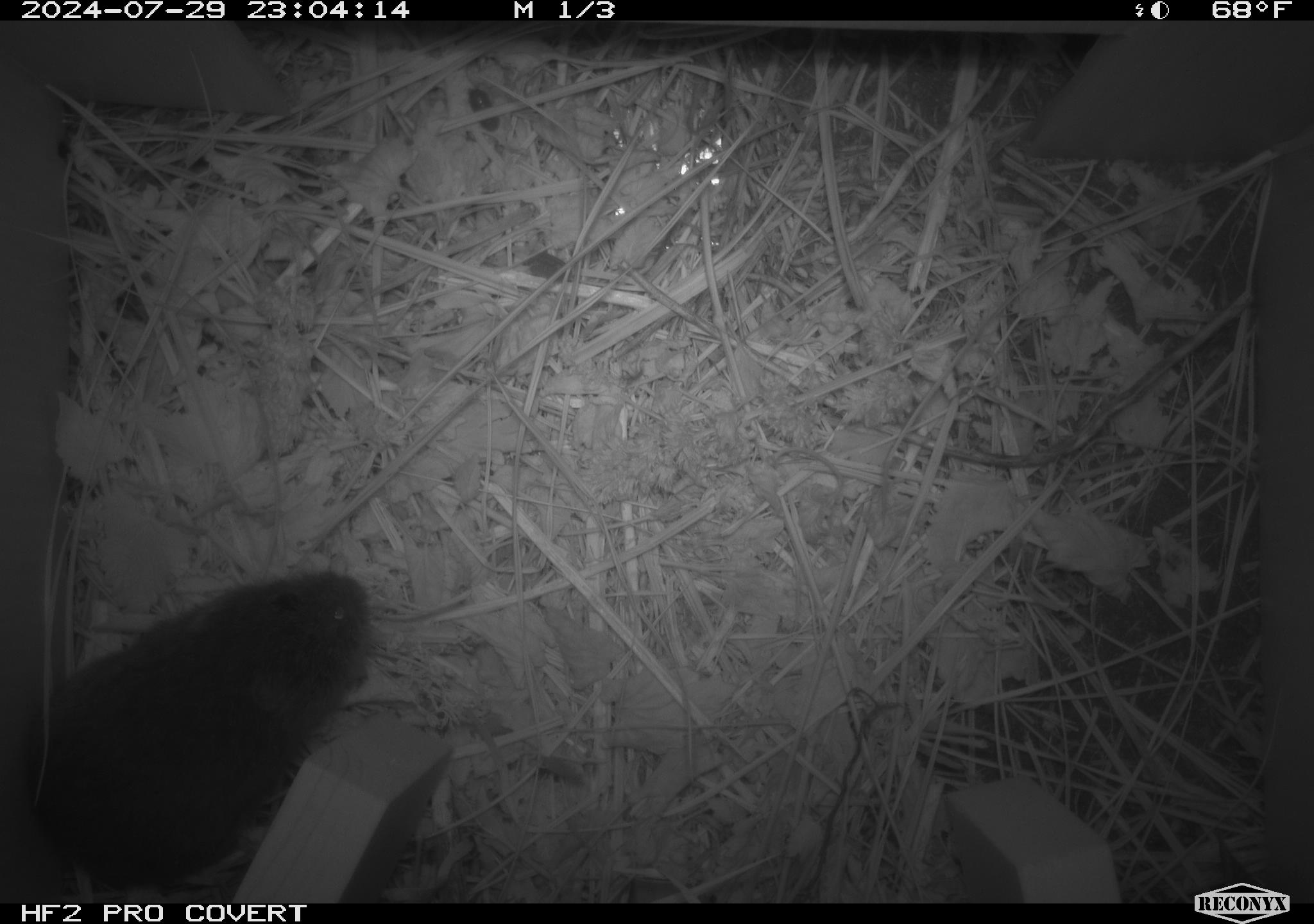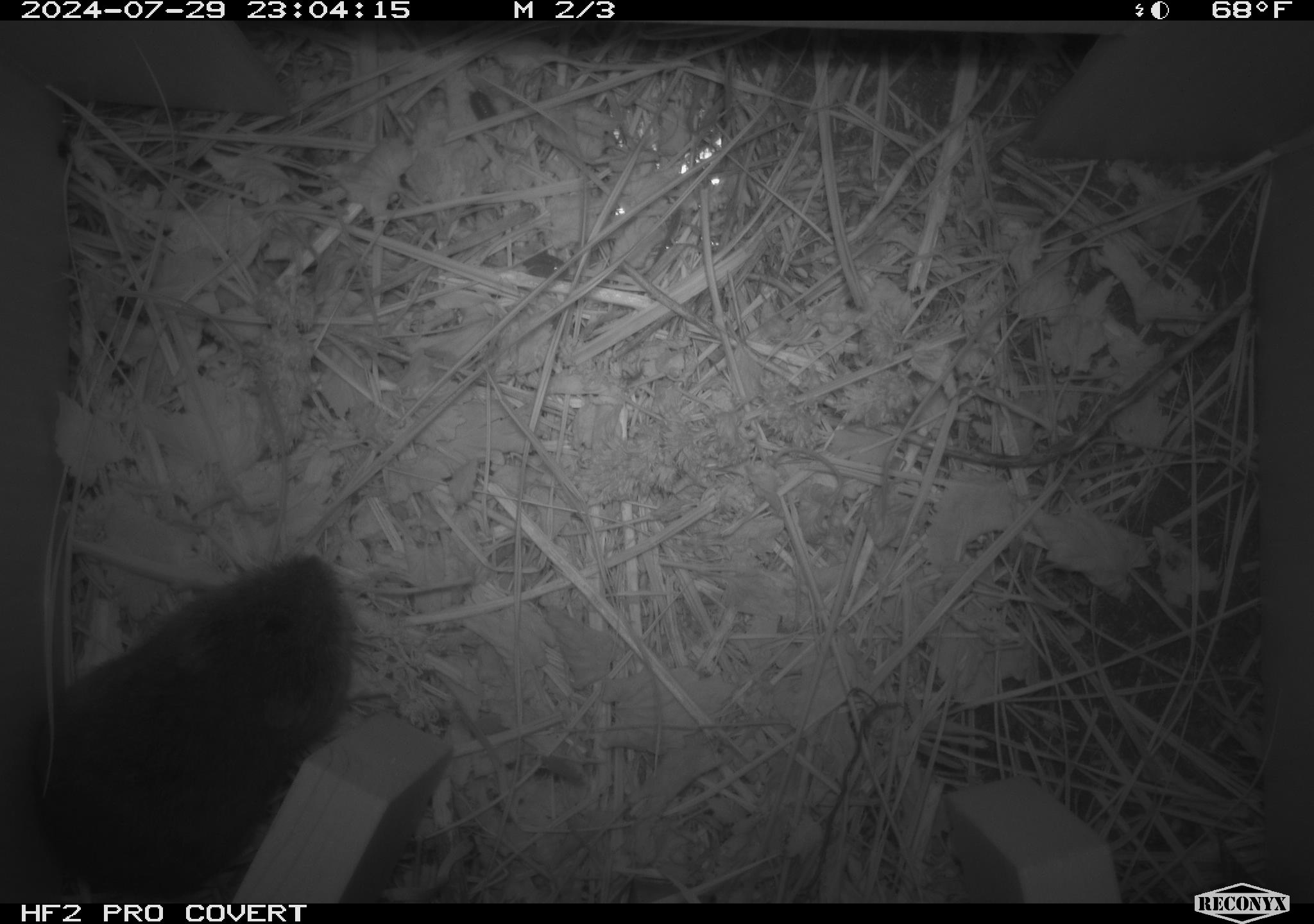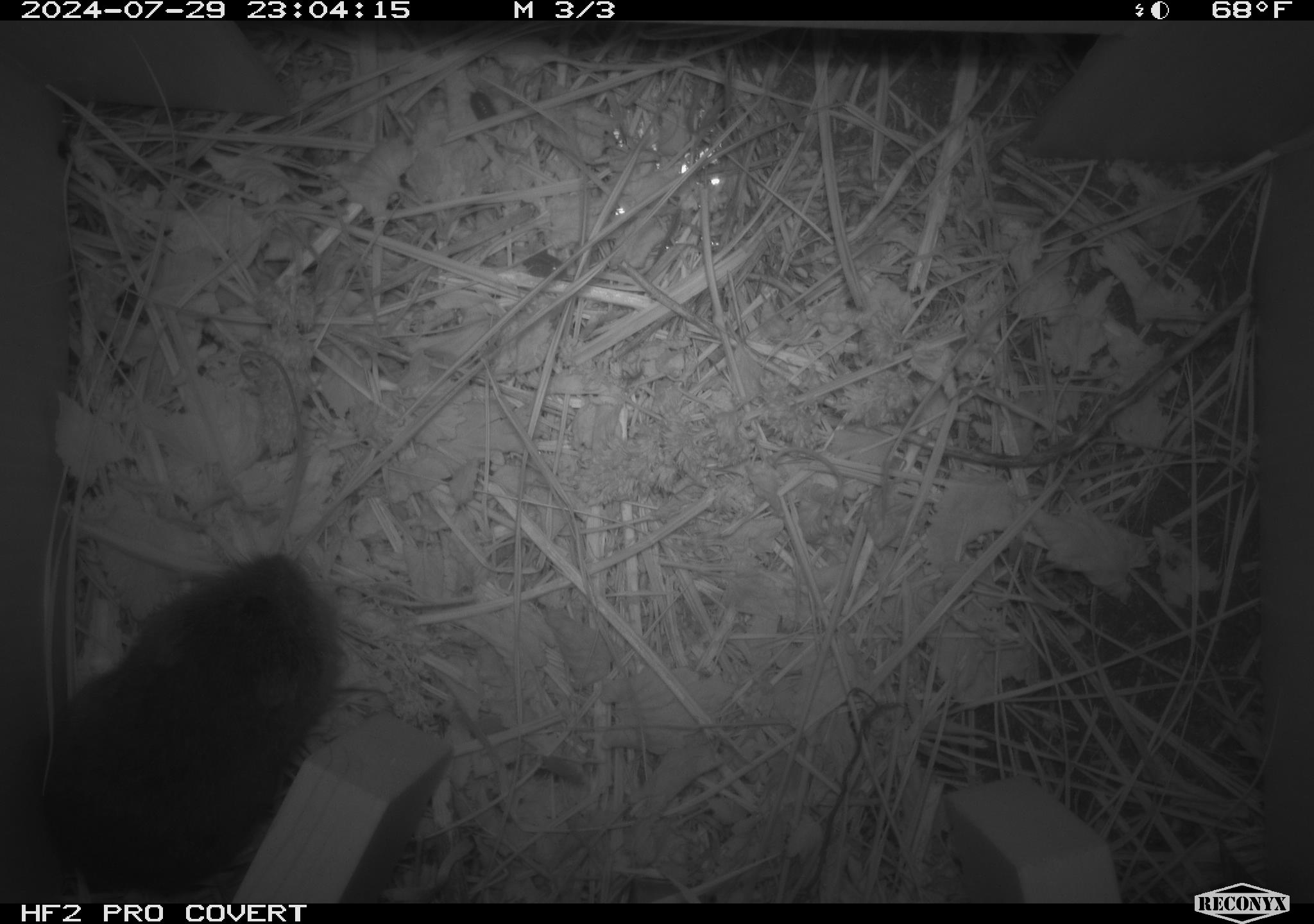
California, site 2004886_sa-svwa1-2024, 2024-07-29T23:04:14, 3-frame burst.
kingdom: Animalia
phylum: Chordata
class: Mammalia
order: Rodentia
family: Cricetidae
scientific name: Arvicolinae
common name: voles, lemmings, and muskrats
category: arvicolinae subfamily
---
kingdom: Animalia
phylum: Arthropoda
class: Malacostraca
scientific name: Malacostraca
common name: amphipods, crabs, isopods, krill, lobsters and shrimps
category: malacostracan